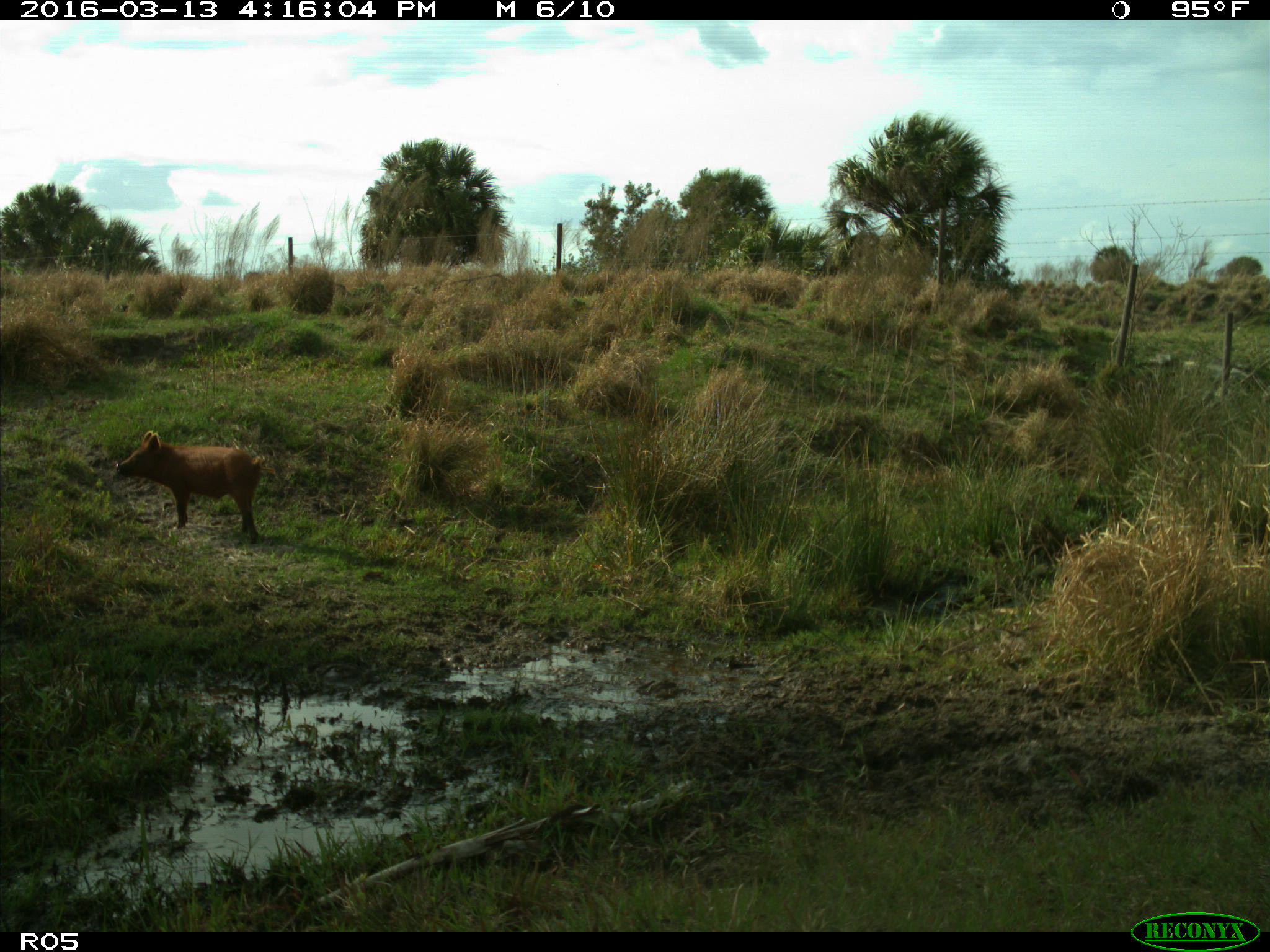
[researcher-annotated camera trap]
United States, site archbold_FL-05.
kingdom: Animalia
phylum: Chordata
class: Mammalia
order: Artiodactyla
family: Suidae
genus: Sus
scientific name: Sus scrofa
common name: wild boar